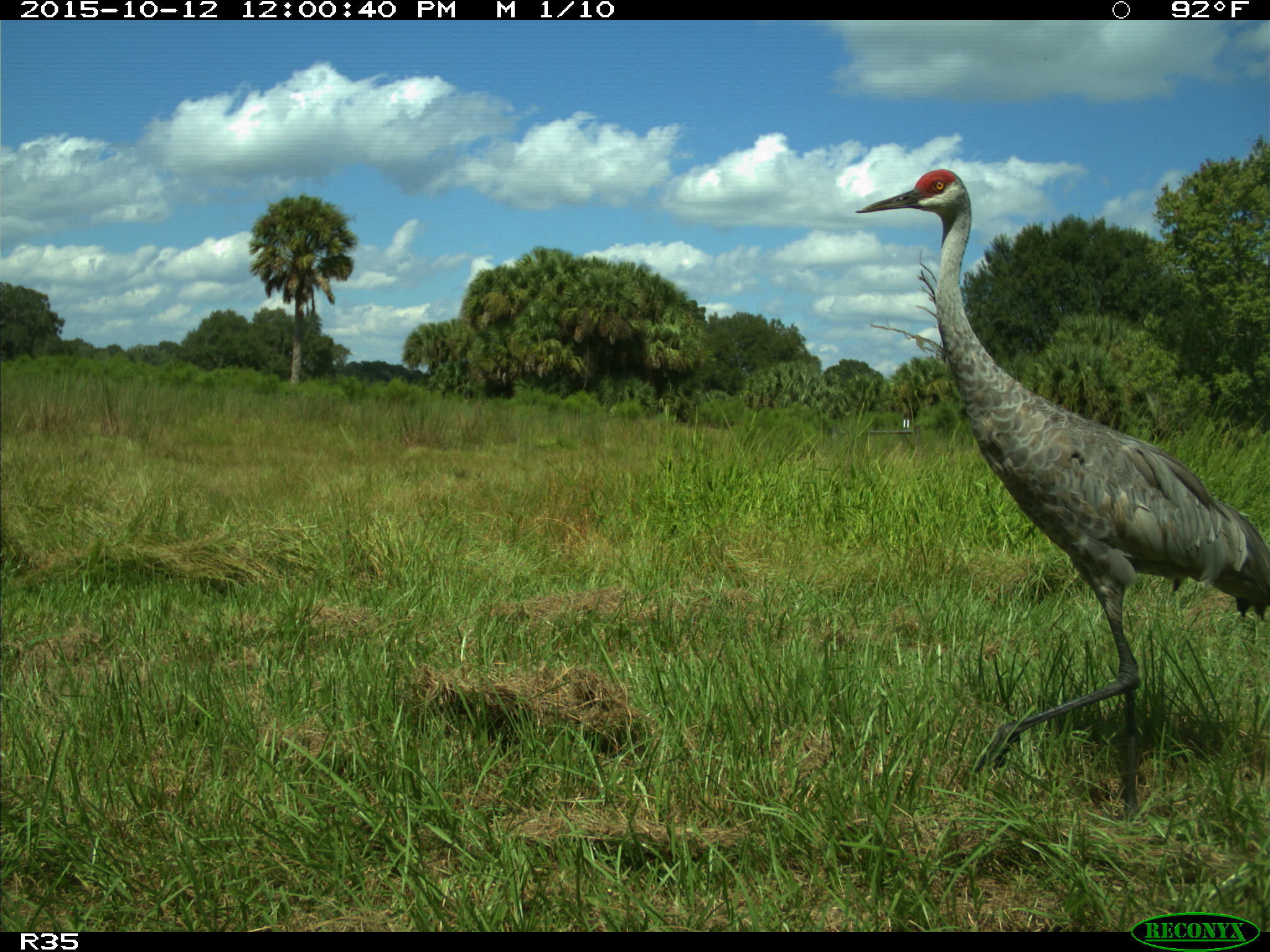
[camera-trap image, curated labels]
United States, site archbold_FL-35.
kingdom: Animalia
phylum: Chordata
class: Aves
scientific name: Aves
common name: birds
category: unidentified bird